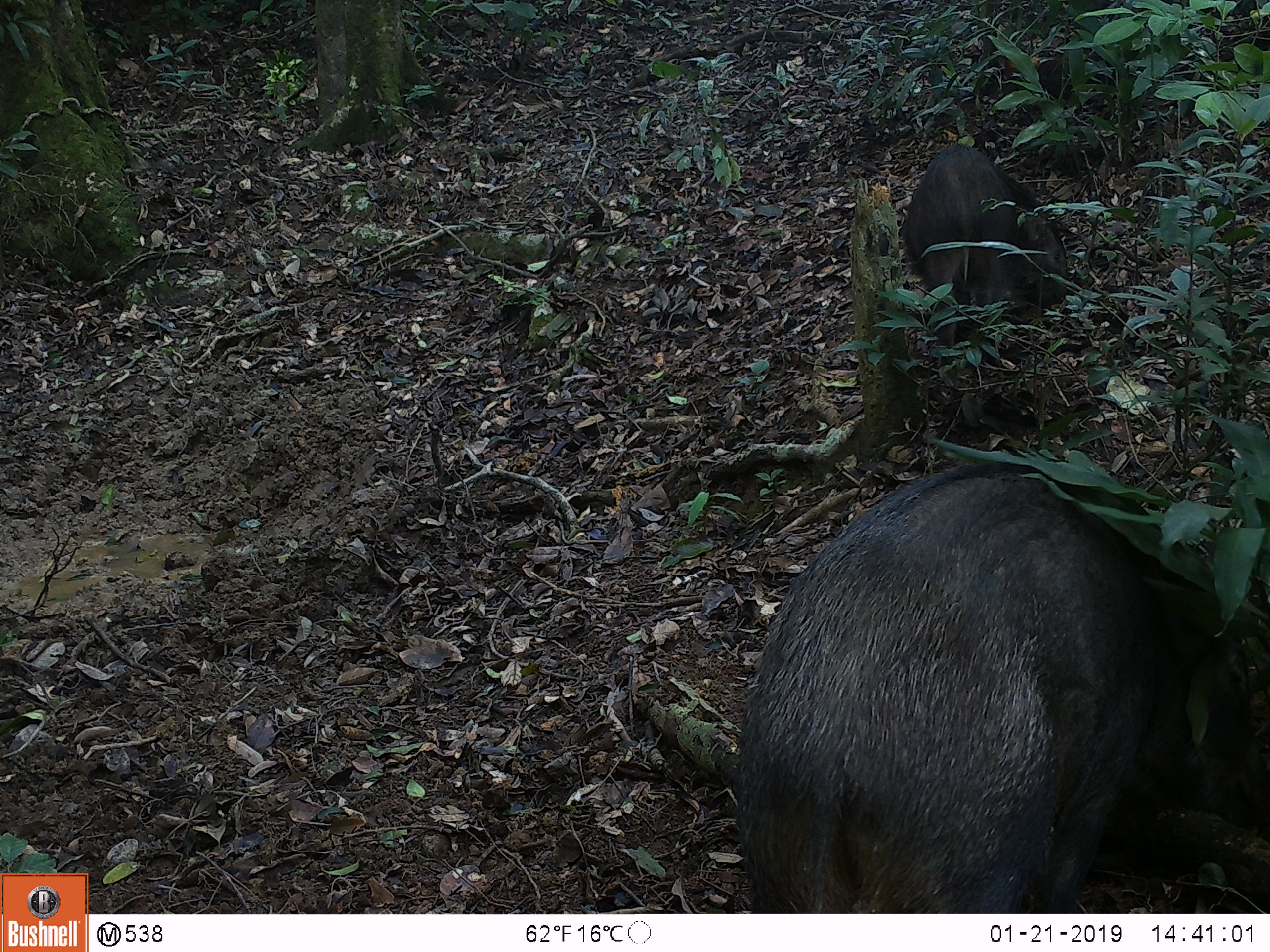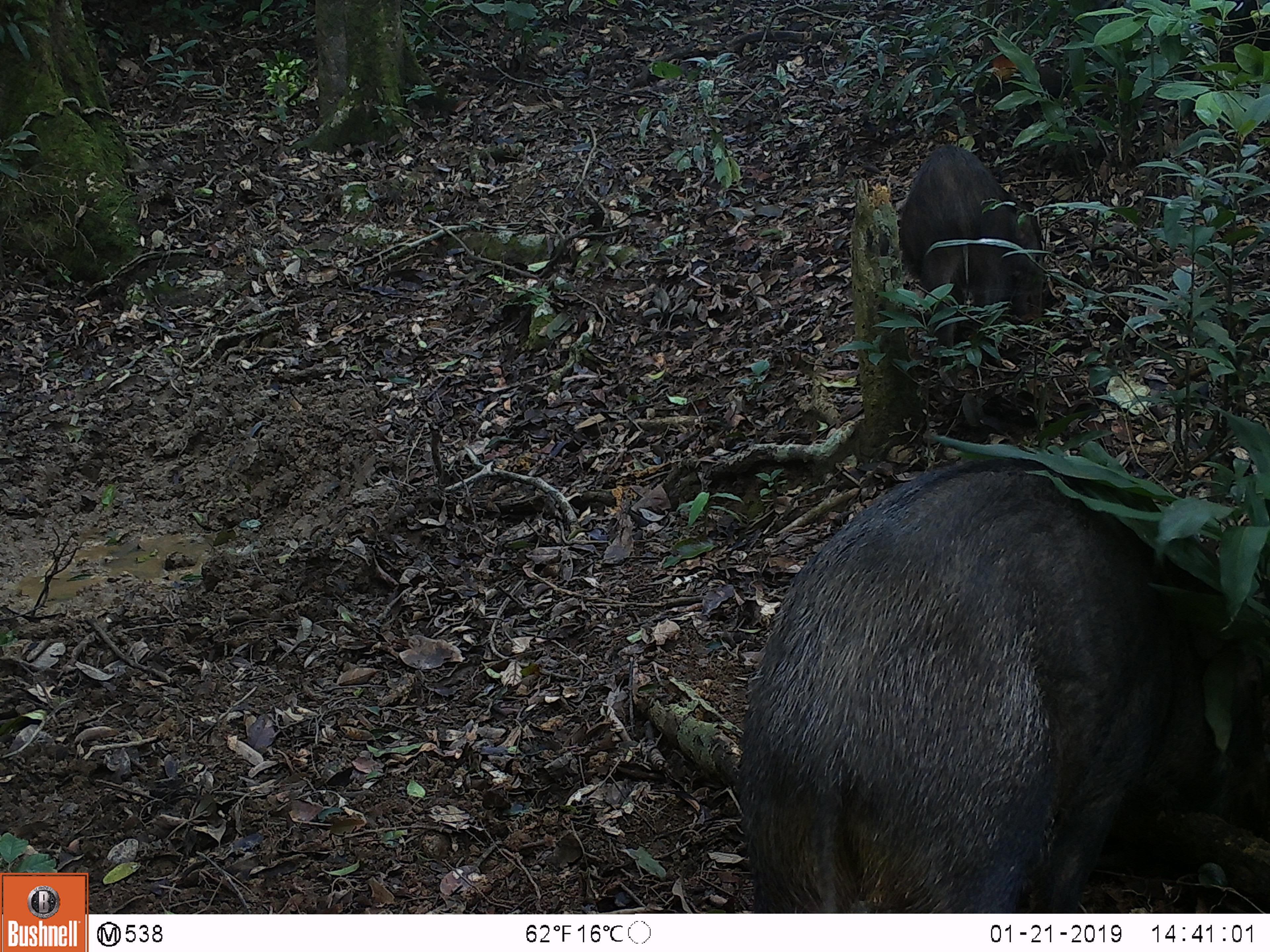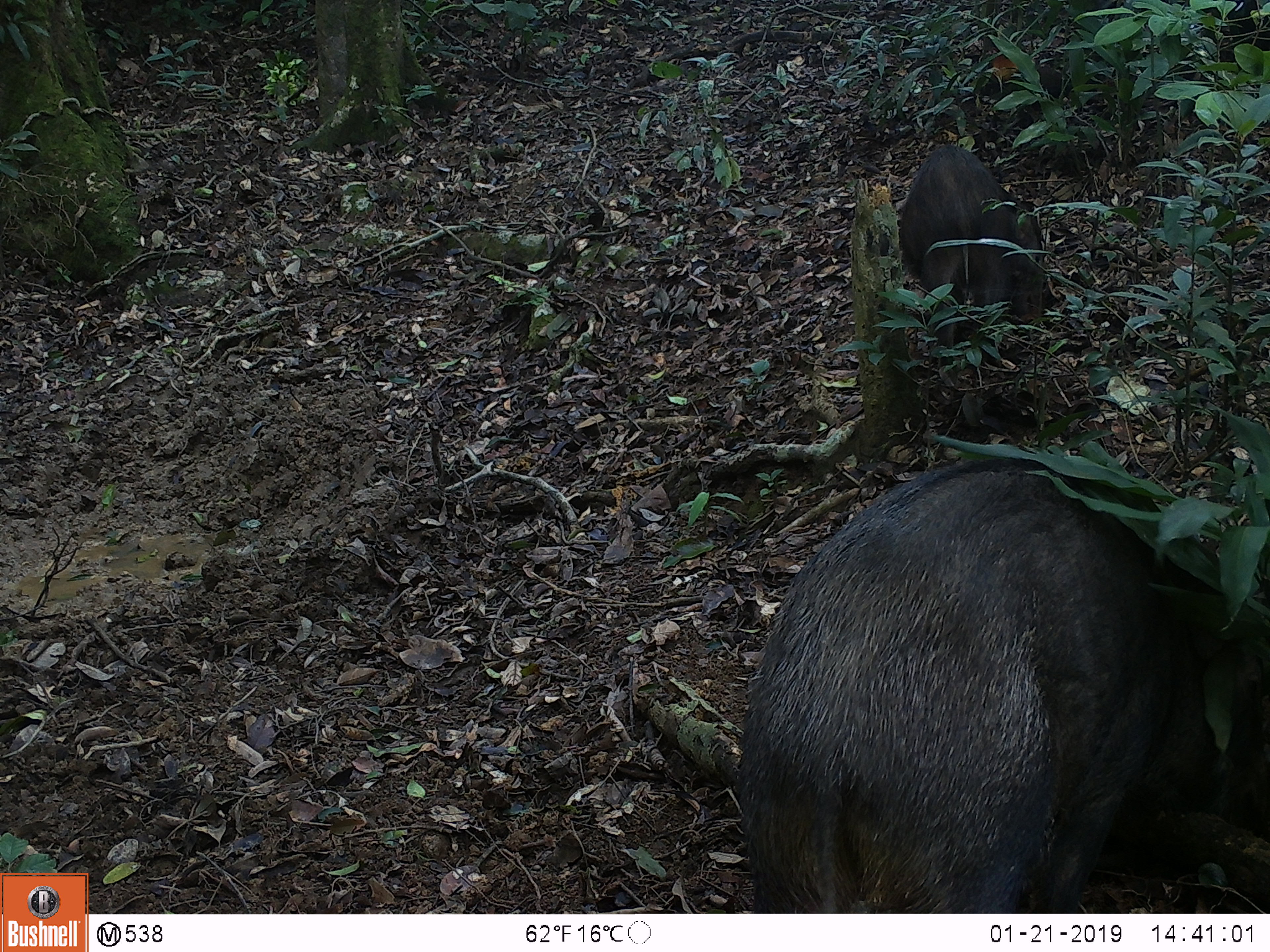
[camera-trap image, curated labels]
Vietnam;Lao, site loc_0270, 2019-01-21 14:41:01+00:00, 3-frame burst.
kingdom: Animalia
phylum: Chordata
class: Mammalia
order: Artiodactyla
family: Suidae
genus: Sus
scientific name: Sus scrofa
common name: eurasian wild pig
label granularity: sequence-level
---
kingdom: Animalia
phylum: Chordata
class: Aves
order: Galliformes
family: Phasianidae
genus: Gallus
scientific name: Gallus gallus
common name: red junglefowl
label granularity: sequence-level